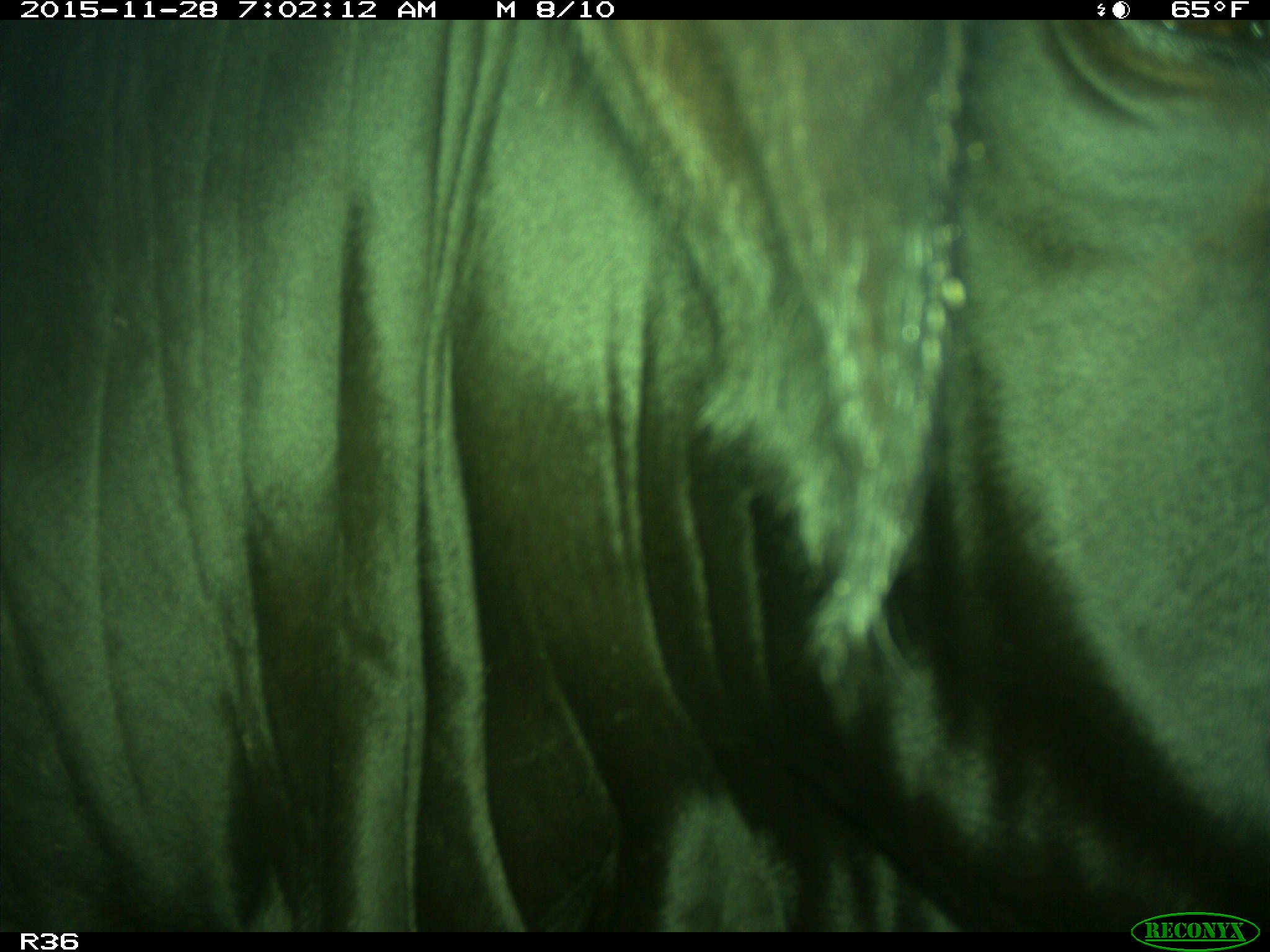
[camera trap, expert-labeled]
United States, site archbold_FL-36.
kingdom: Animalia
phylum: Chordata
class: Mammalia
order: Artiodactyla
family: Bovidae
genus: Bos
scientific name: Bos taurus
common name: domestic cow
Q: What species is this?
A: Bos taurus (domestic cow).